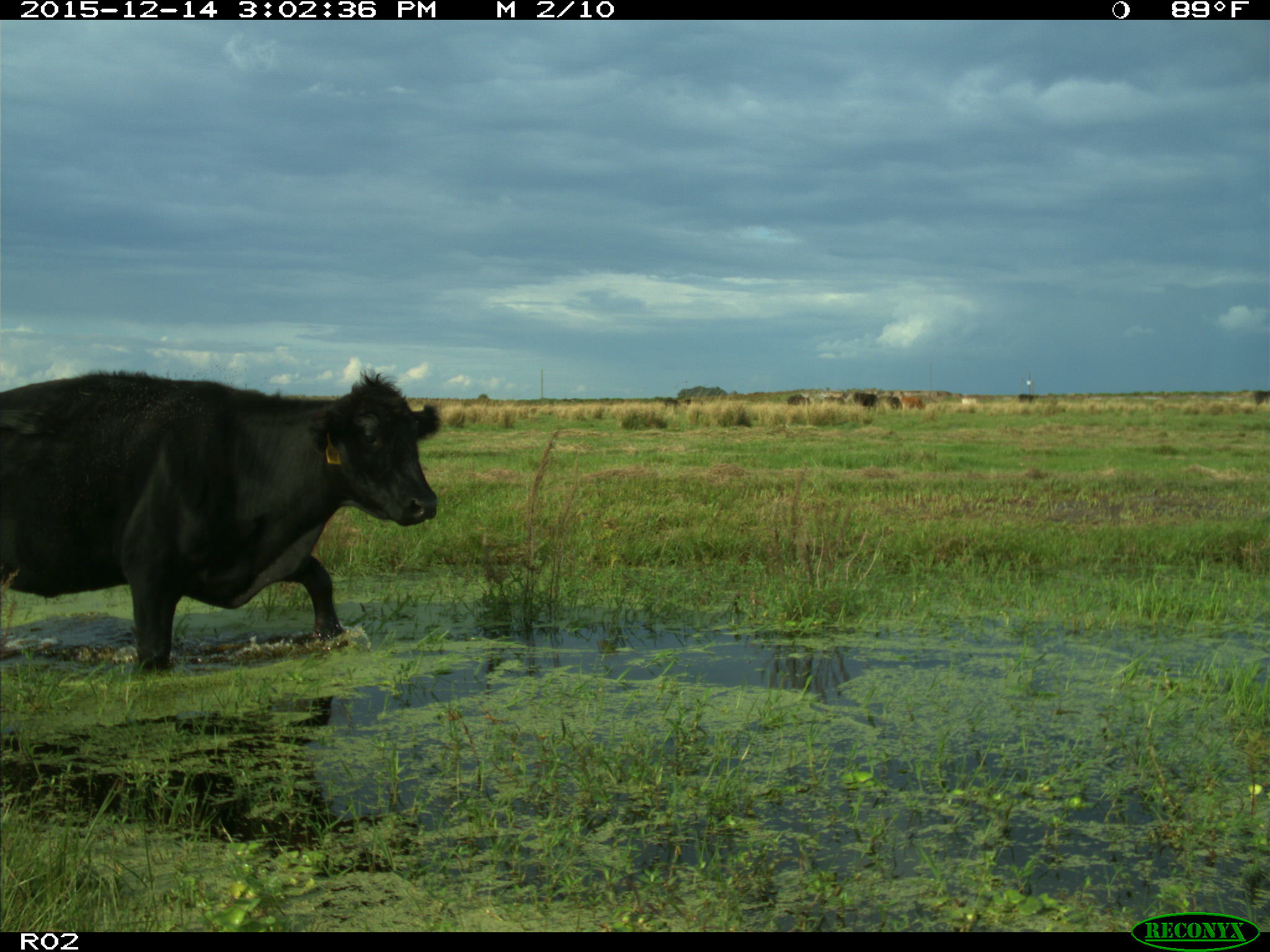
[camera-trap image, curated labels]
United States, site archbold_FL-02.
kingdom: Animalia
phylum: Chordata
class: Mammalia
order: Artiodactyla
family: Bovidae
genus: Bos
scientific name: Bos taurus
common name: domestic cow